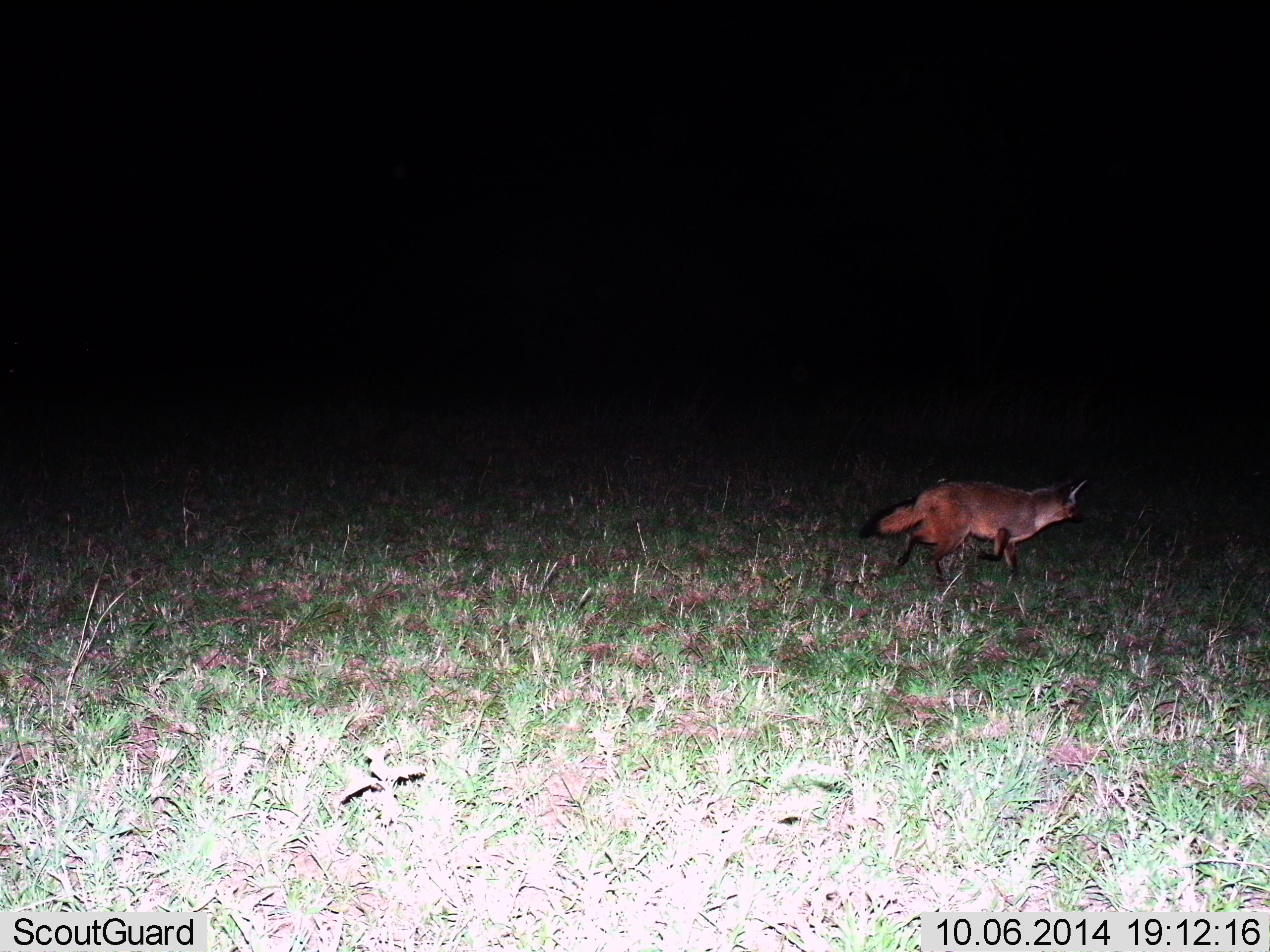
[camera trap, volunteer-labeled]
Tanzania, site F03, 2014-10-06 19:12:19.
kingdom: Animalia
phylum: Chordata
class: Mammalia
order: Carnivora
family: Canidae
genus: Otocyon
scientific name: Otocyon megalotis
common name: bat-eared fox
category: batearedfox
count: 1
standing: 0%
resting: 0%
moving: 100%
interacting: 0%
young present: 0%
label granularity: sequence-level